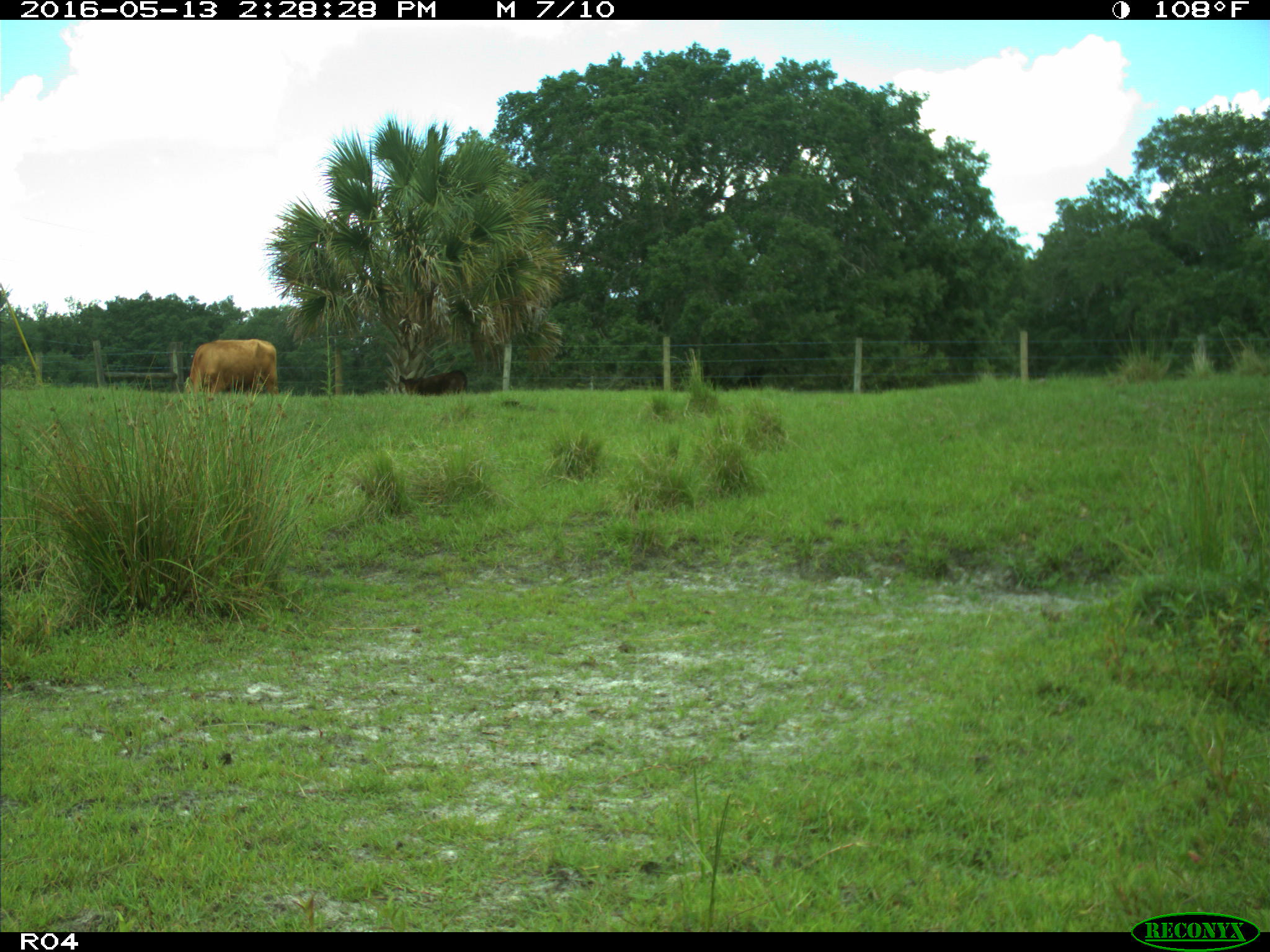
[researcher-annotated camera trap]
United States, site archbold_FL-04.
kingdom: Animalia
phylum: Chordata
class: Mammalia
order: Artiodactyla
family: Bovidae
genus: Bos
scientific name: Bos taurus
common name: domestic cow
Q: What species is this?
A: Bos taurus (domestic cow).